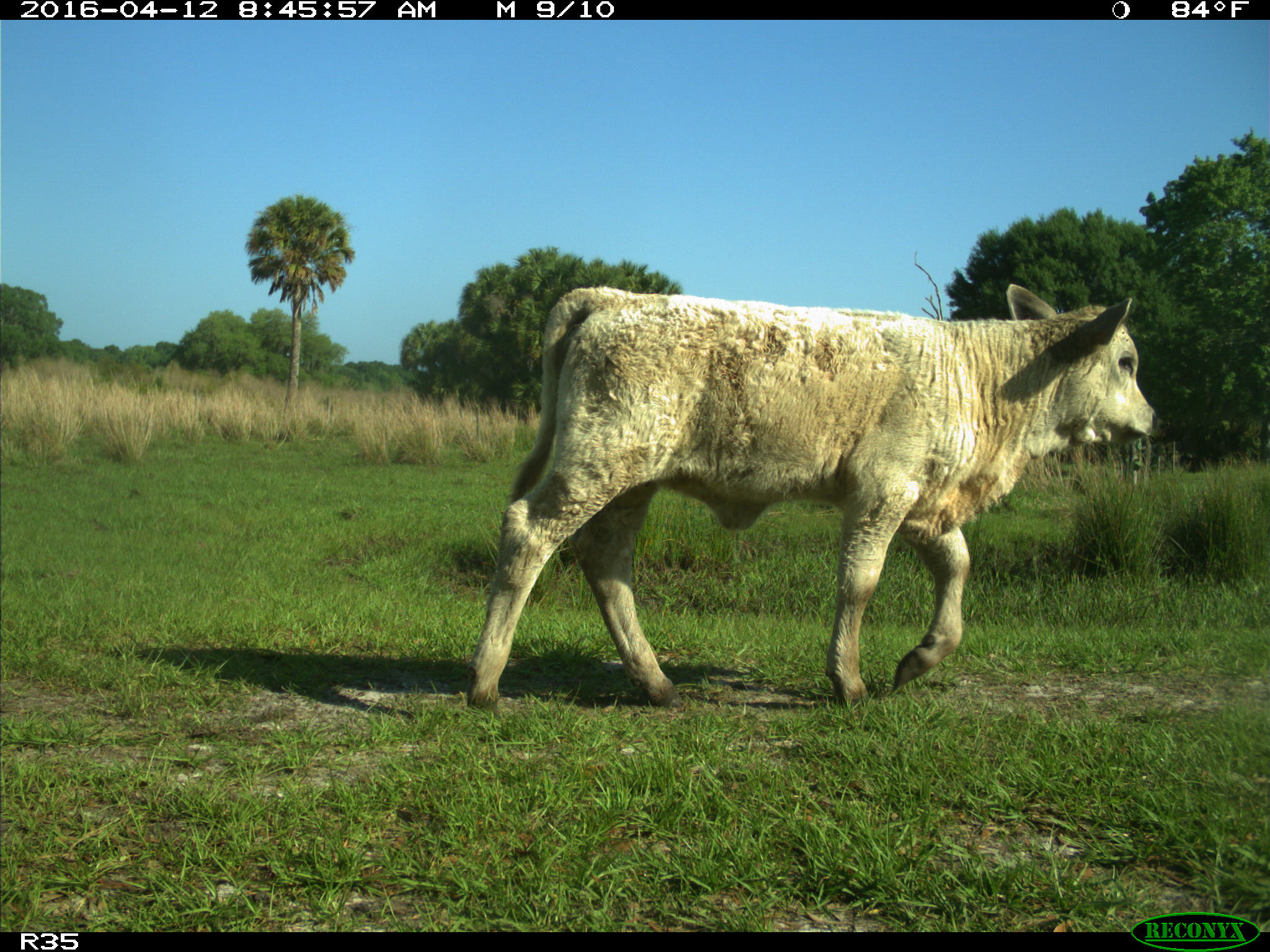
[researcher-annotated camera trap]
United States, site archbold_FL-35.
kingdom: Animalia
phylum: Chordata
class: Mammalia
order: Artiodactyla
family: Bovidae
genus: Bos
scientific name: Bos taurus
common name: domestic cow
Bos taurus (domestic cow).